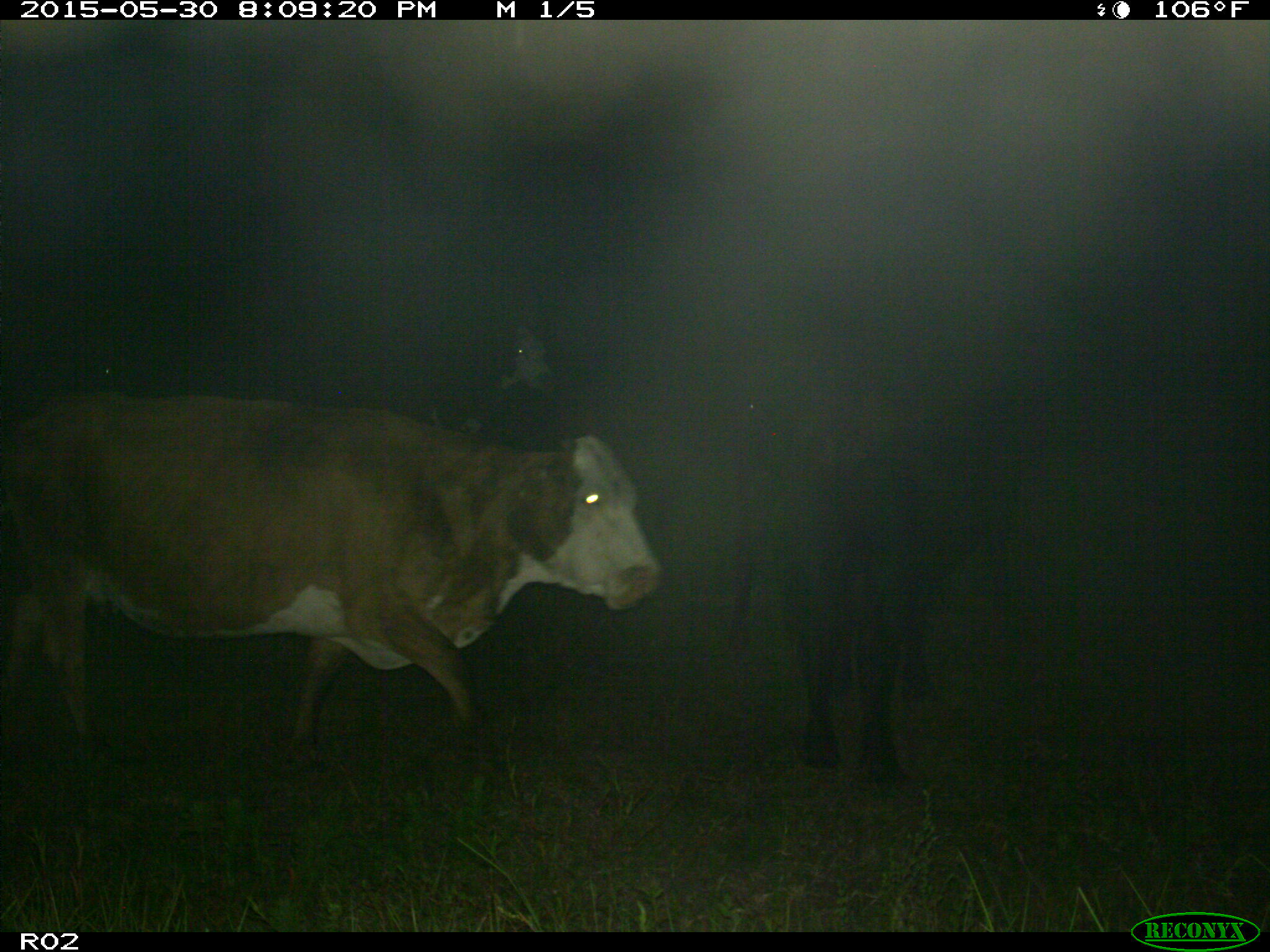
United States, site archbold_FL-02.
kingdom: Animalia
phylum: Chordata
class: Mammalia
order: Artiodactyla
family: Bovidae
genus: Bos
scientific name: Bos taurus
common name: domestic cow